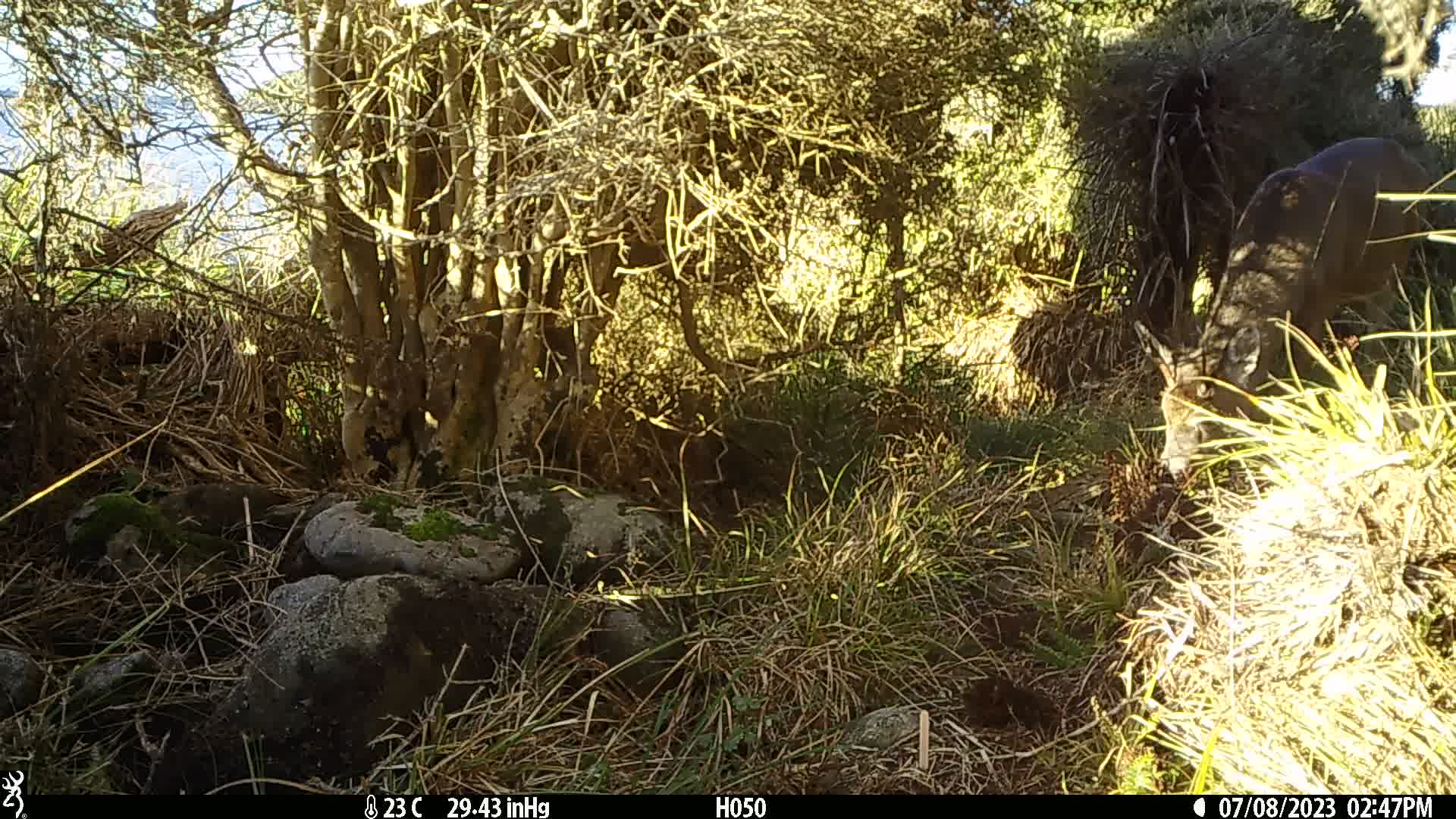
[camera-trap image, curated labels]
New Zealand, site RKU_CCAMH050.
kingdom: Animalia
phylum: Chordata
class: Mammalia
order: Artiodactyla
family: Cervidae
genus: Odocoileus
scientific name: Odocoileus virginianus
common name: white-tailed deer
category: white tailed deer